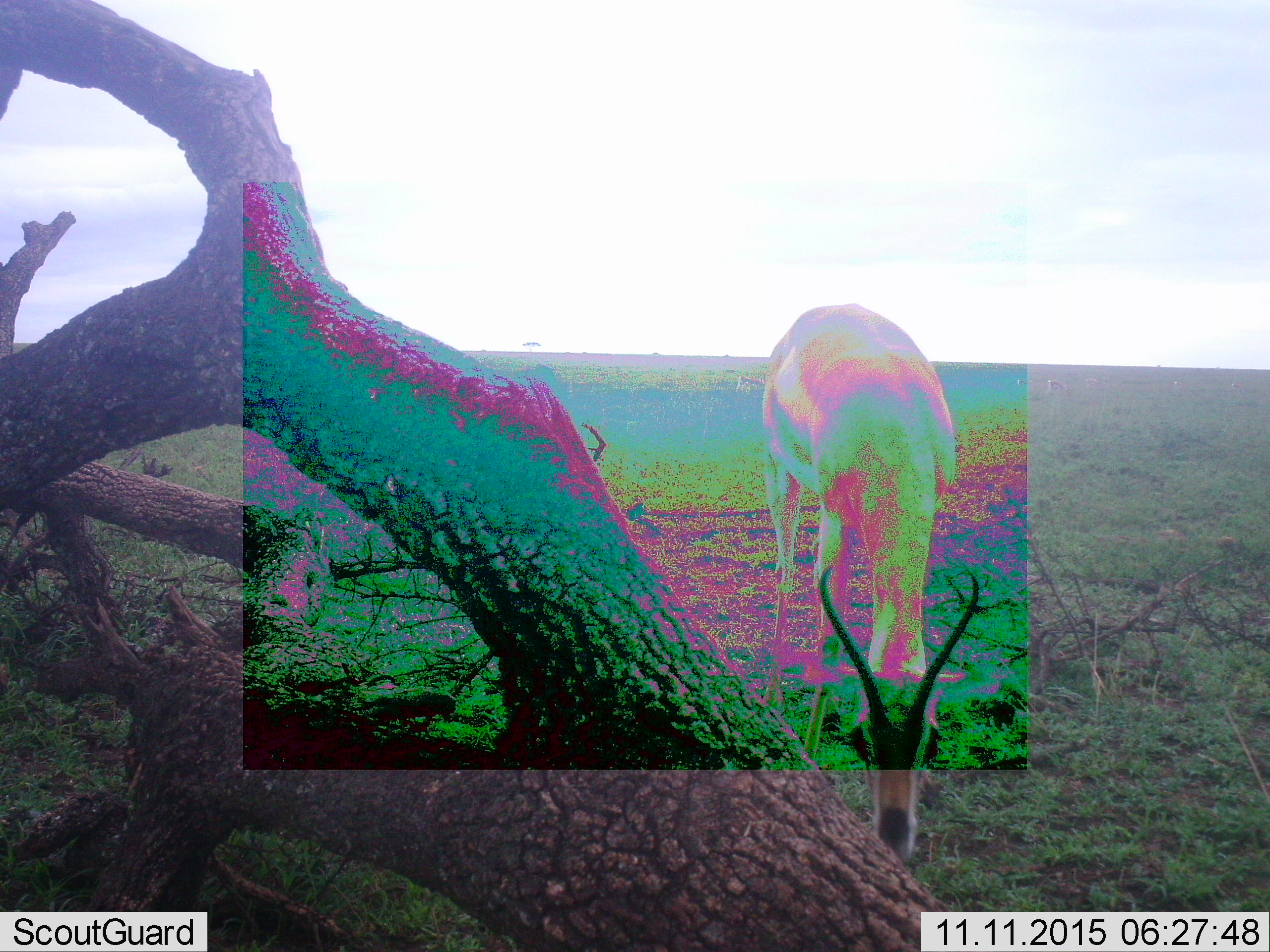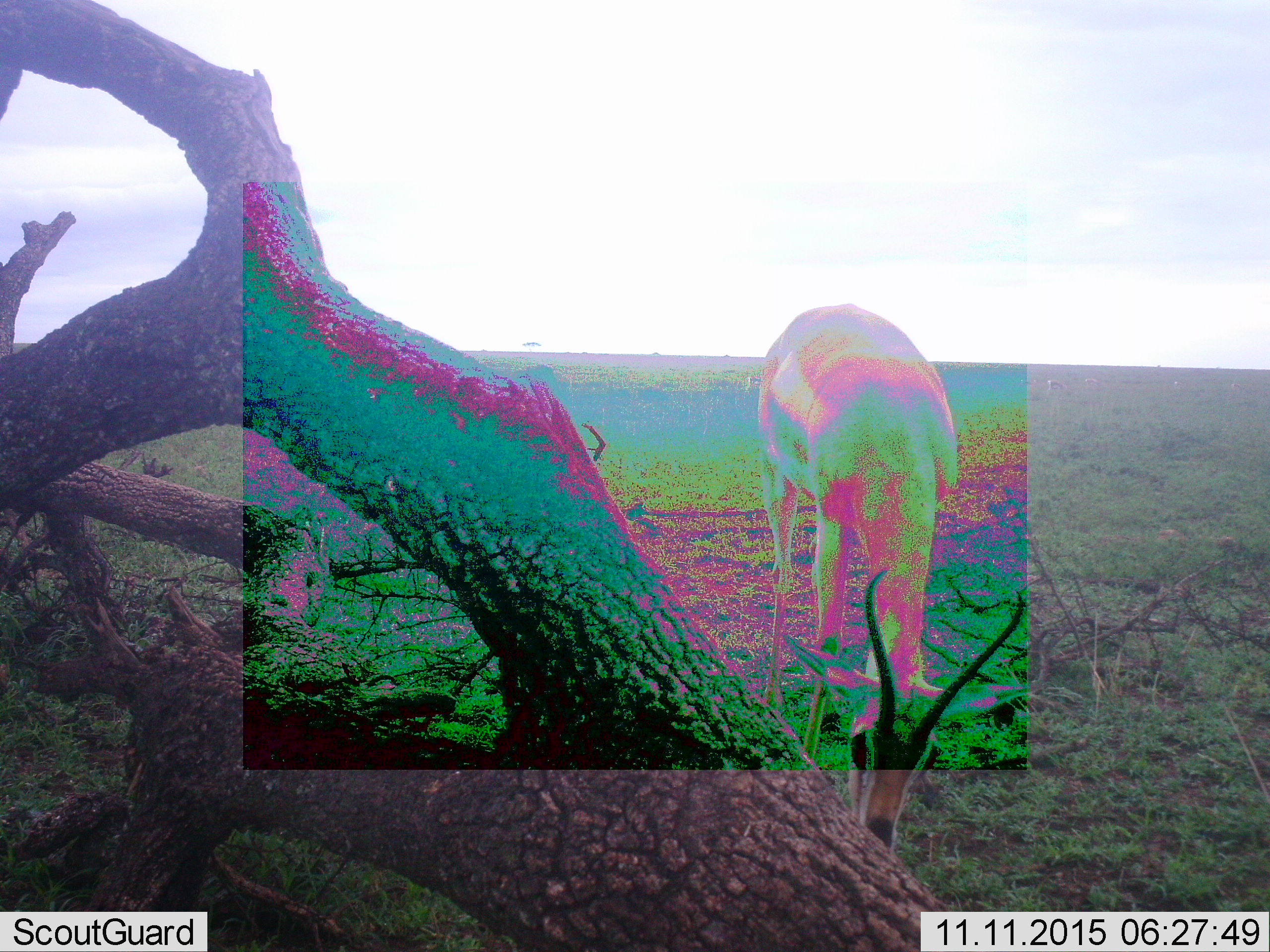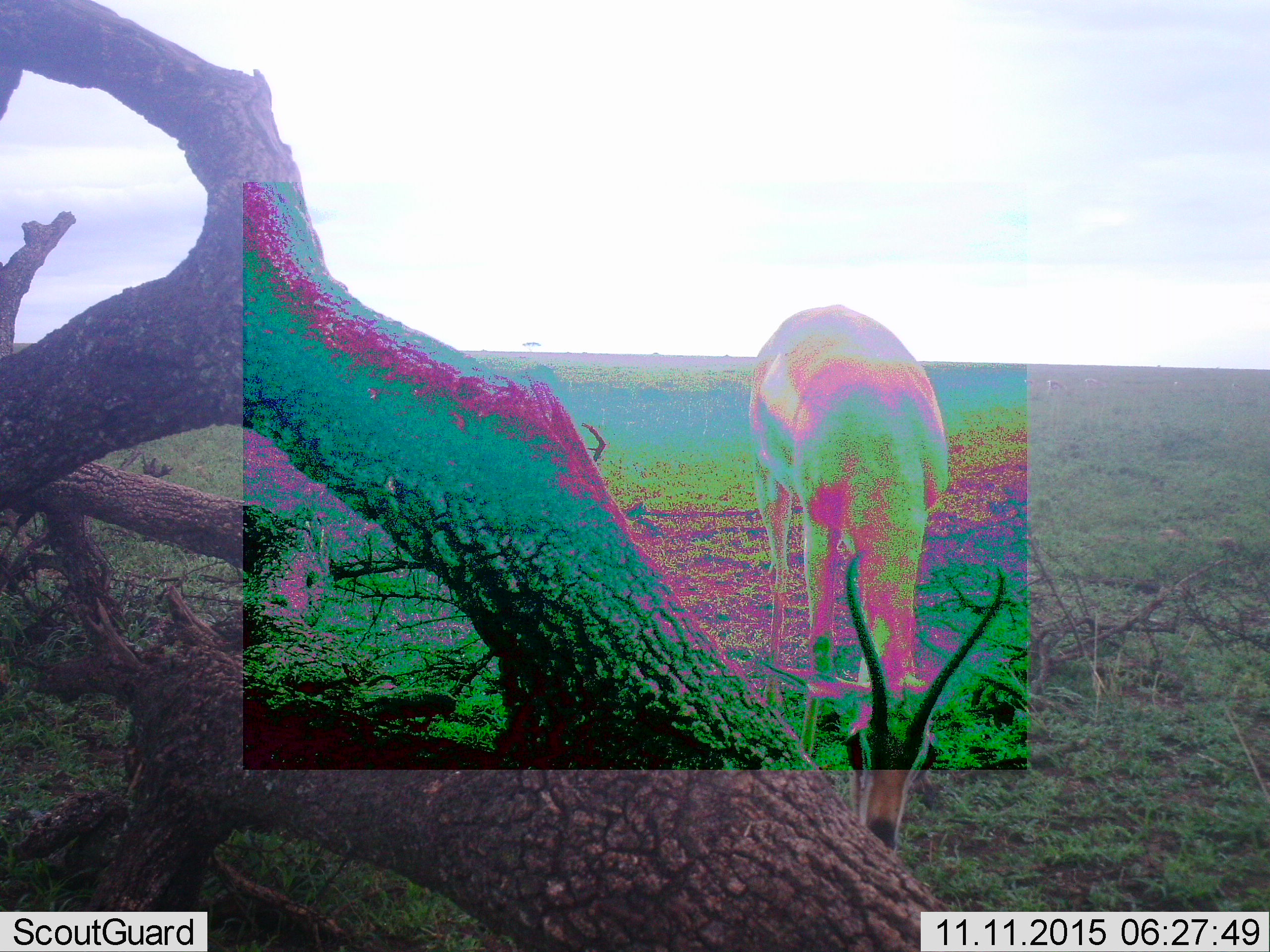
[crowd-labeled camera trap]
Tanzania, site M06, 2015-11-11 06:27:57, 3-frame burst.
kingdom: Animalia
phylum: Chordata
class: Mammalia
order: Artiodactyla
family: Bovidae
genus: Eudorcas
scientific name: Eudorcas thomsonii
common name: thomson's gazelle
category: gazellethomsons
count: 1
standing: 20%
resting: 0%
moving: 20%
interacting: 0%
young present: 0%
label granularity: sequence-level